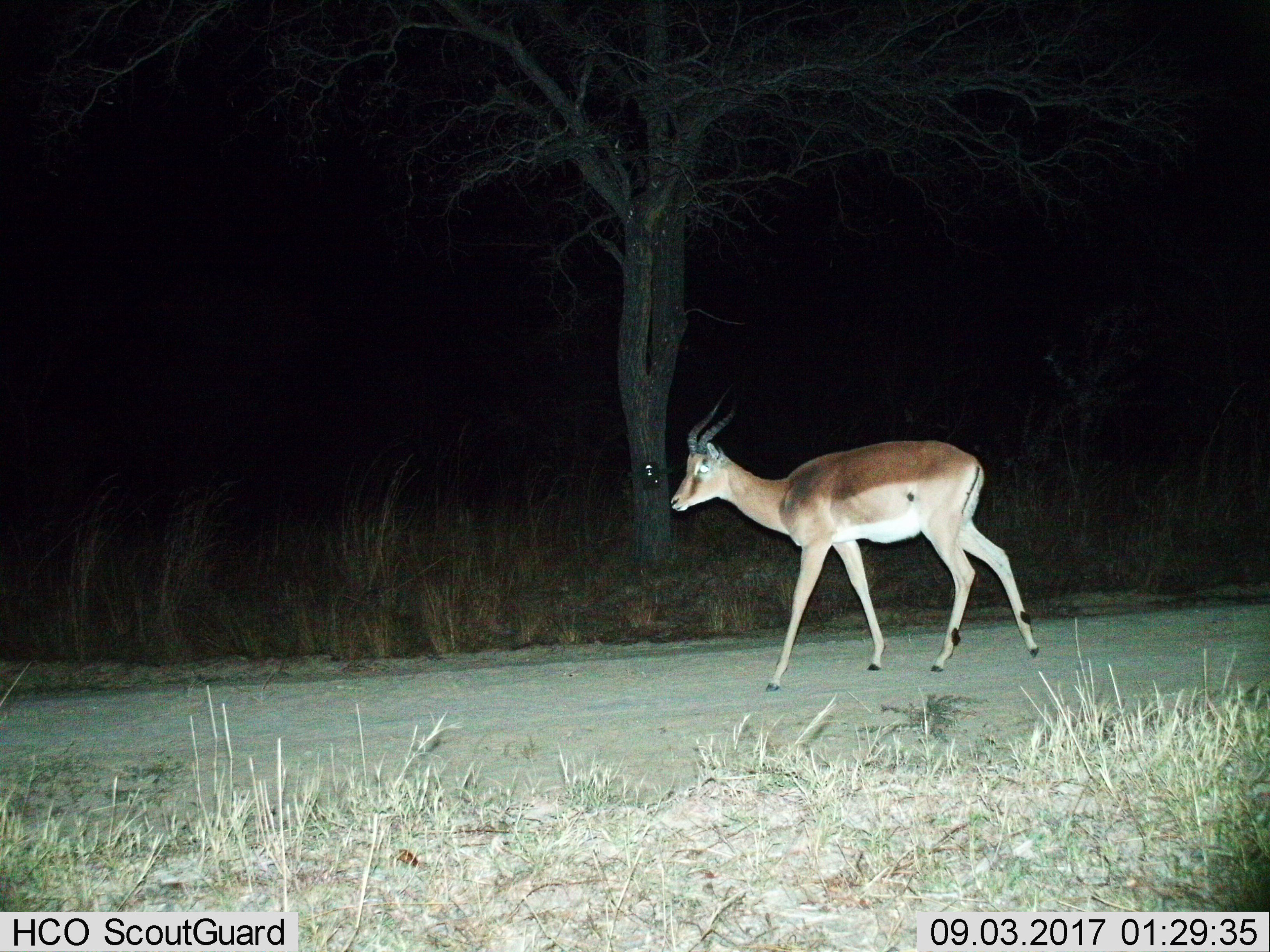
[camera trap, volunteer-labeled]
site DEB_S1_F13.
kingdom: Animalia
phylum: Chordata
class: Mammalia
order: Artiodactyla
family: Bovidae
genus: Aepyceros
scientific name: Aepyceros melampus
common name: impala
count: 1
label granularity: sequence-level